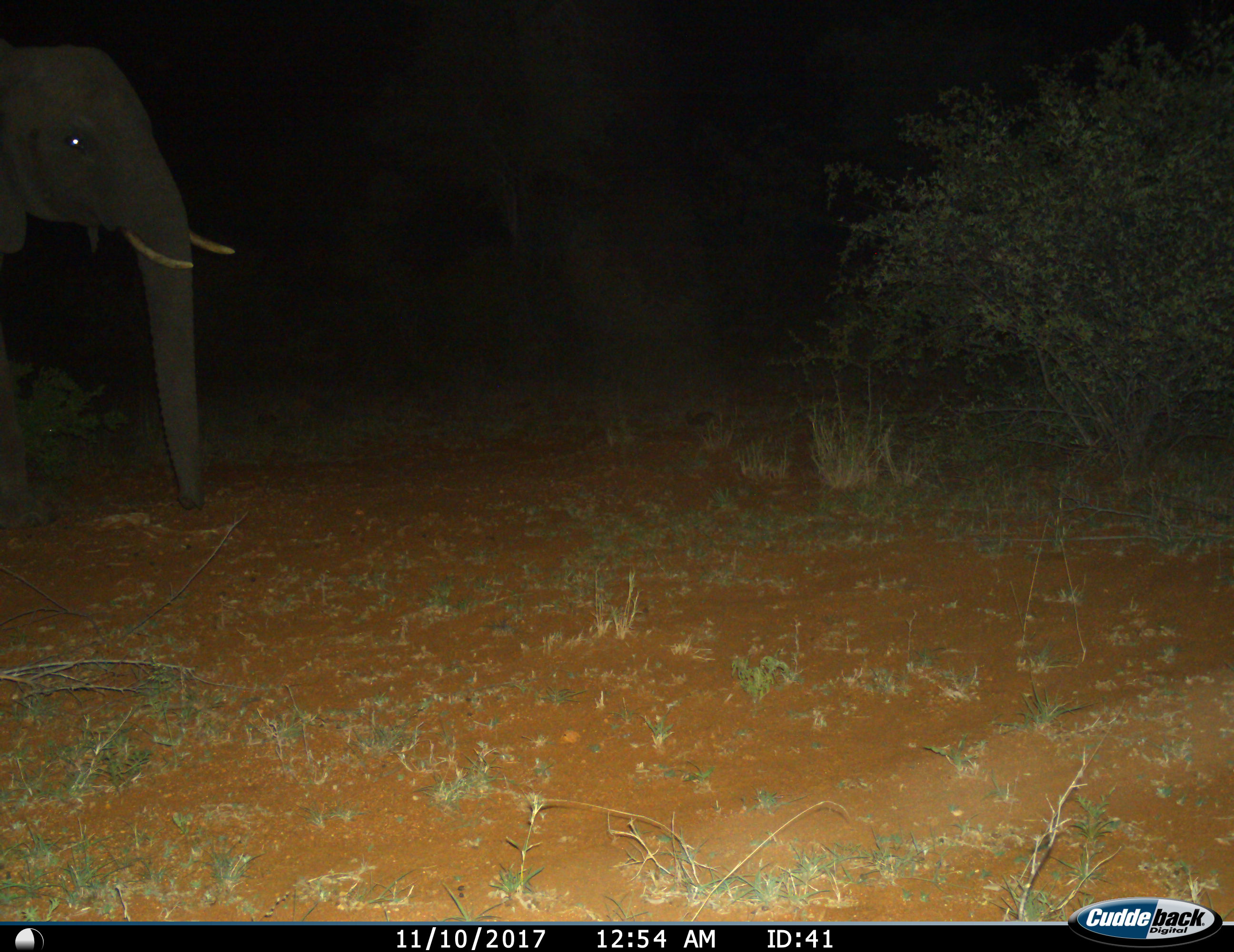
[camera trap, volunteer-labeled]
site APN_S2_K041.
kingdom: Animalia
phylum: Chordata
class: Mammalia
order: Proboscidea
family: Elephantidae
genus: Loxodonta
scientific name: Loxodonta africana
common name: african bush elephant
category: elephant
Elephant (african bush elephant) (Loxodonta africana), count 1. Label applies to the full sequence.